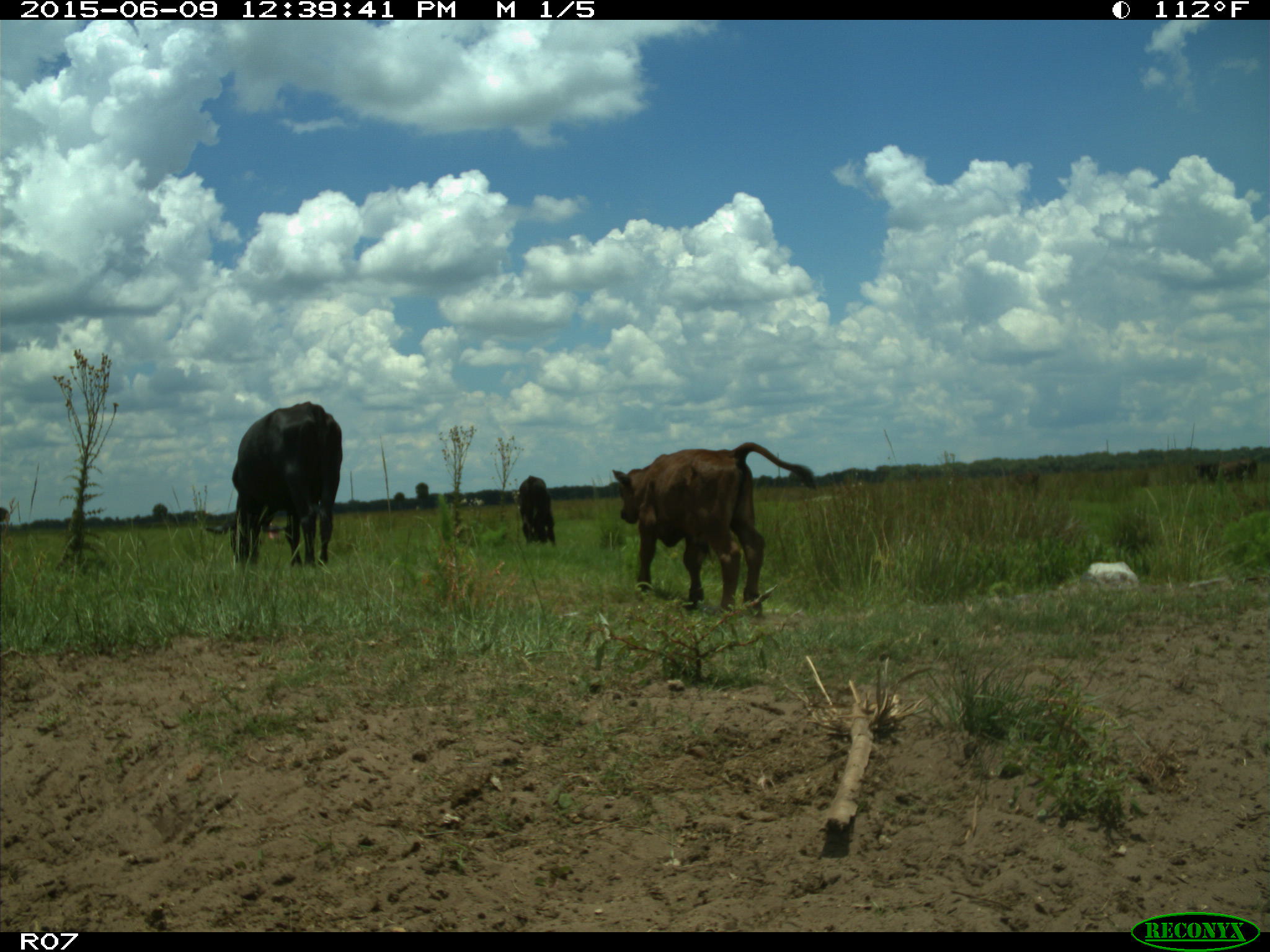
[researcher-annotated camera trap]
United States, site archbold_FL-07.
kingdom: Animalia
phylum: Chordata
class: Mammalia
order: Artiodactyla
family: Bovidae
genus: Bos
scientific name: Bos taurus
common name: domestic cow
Bos taurus (domestic cow).